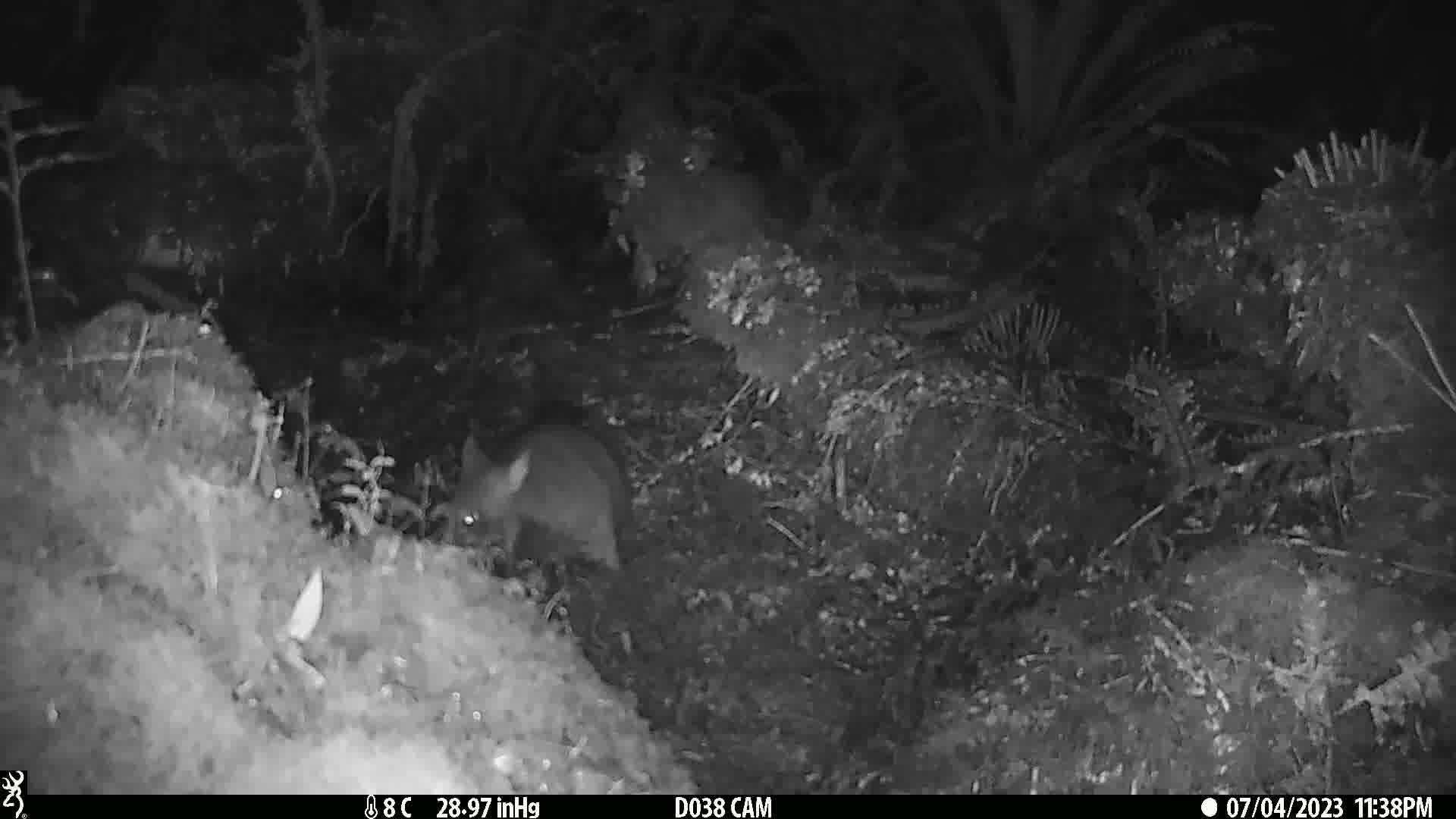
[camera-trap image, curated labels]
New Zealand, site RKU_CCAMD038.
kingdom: Animalia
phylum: Chordata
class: Mammalia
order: Diprotodontia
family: Phalangeridae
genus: Trichosurus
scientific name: Trichosurus vulpecula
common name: common brushtail possum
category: possum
Possum (common brushtail possum) (Trichosurus vulpecula).